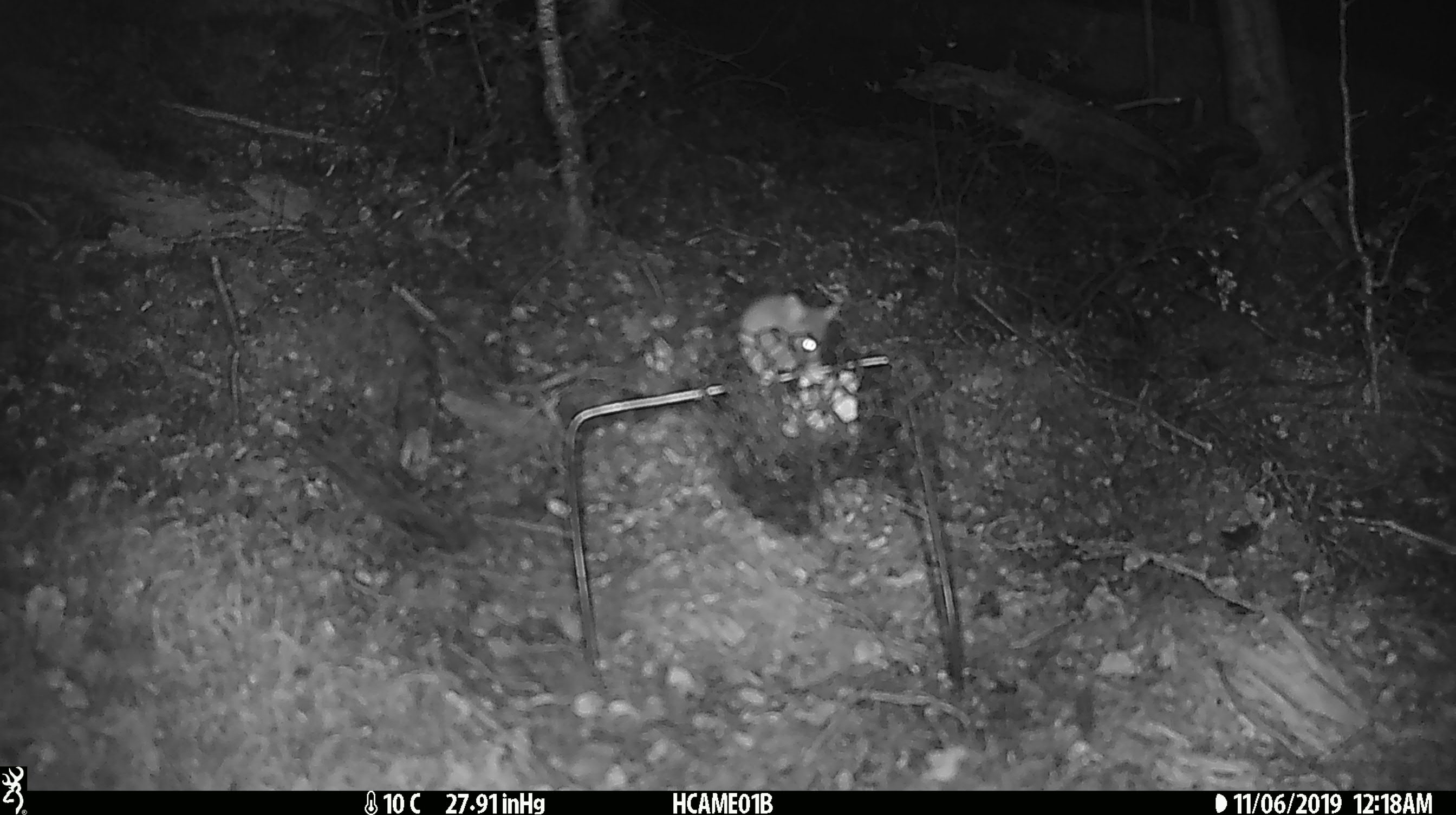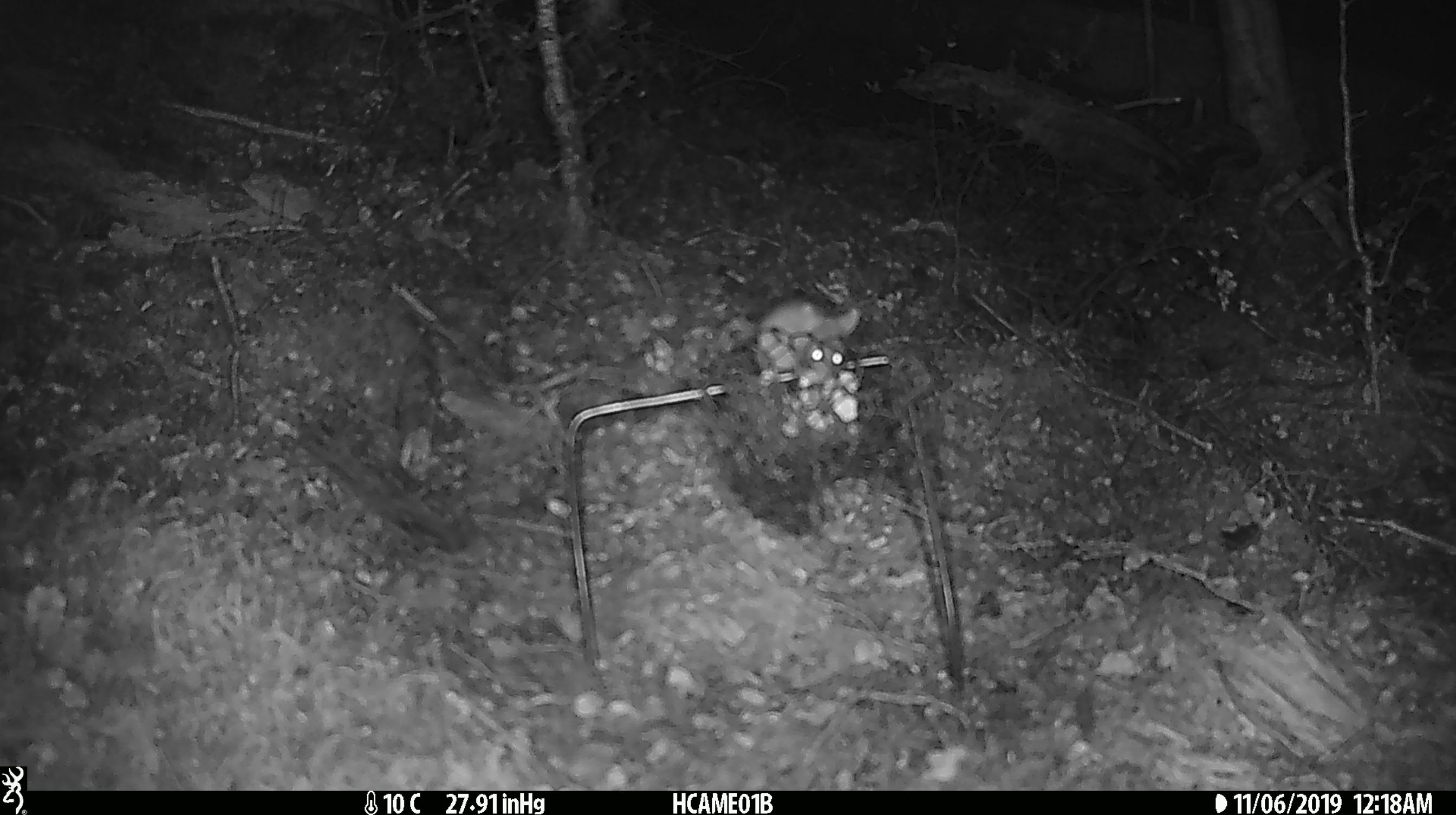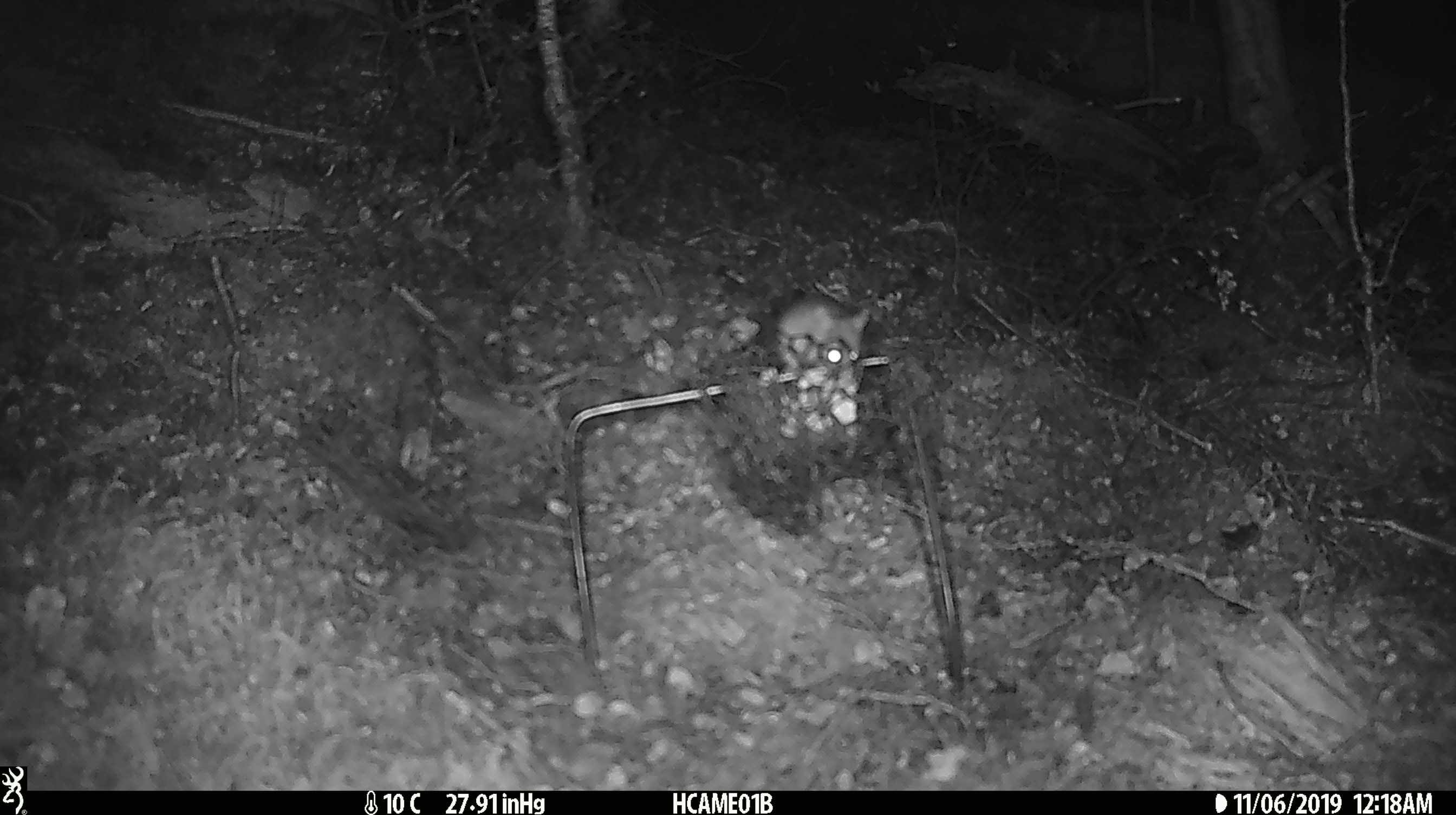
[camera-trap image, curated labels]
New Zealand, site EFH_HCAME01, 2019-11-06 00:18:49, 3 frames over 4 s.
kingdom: Animalia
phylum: Chordata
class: Mammalia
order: Rodentia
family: Muridae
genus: Mus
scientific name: Mus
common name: mouse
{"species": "mouse (Mus)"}